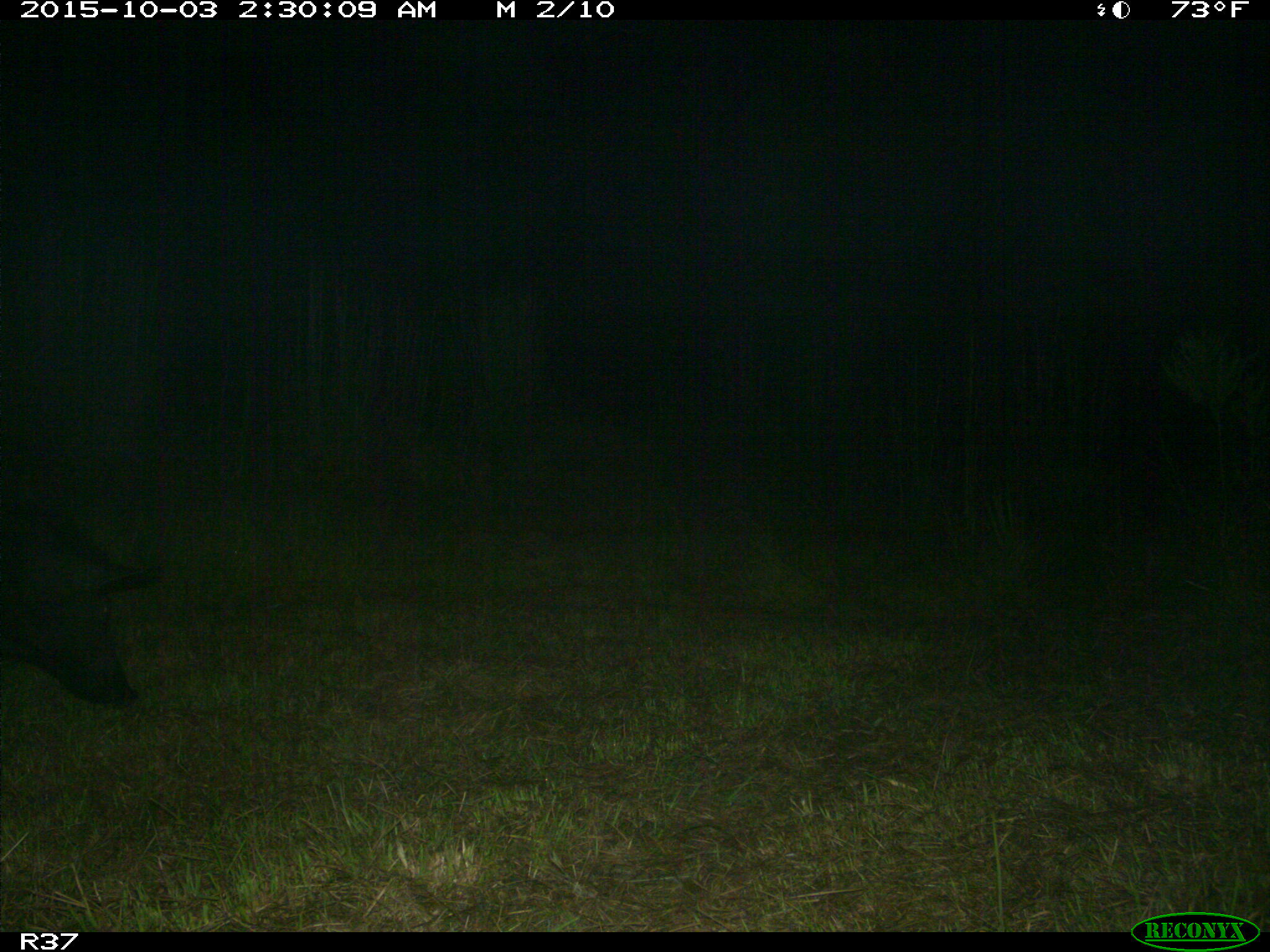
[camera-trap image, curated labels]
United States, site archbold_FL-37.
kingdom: Animalia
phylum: Chordata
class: Mammalia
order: Artiodactyla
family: Suidae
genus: Sus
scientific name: Sus scrofa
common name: wild boar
Sus scrofa (wild boar).